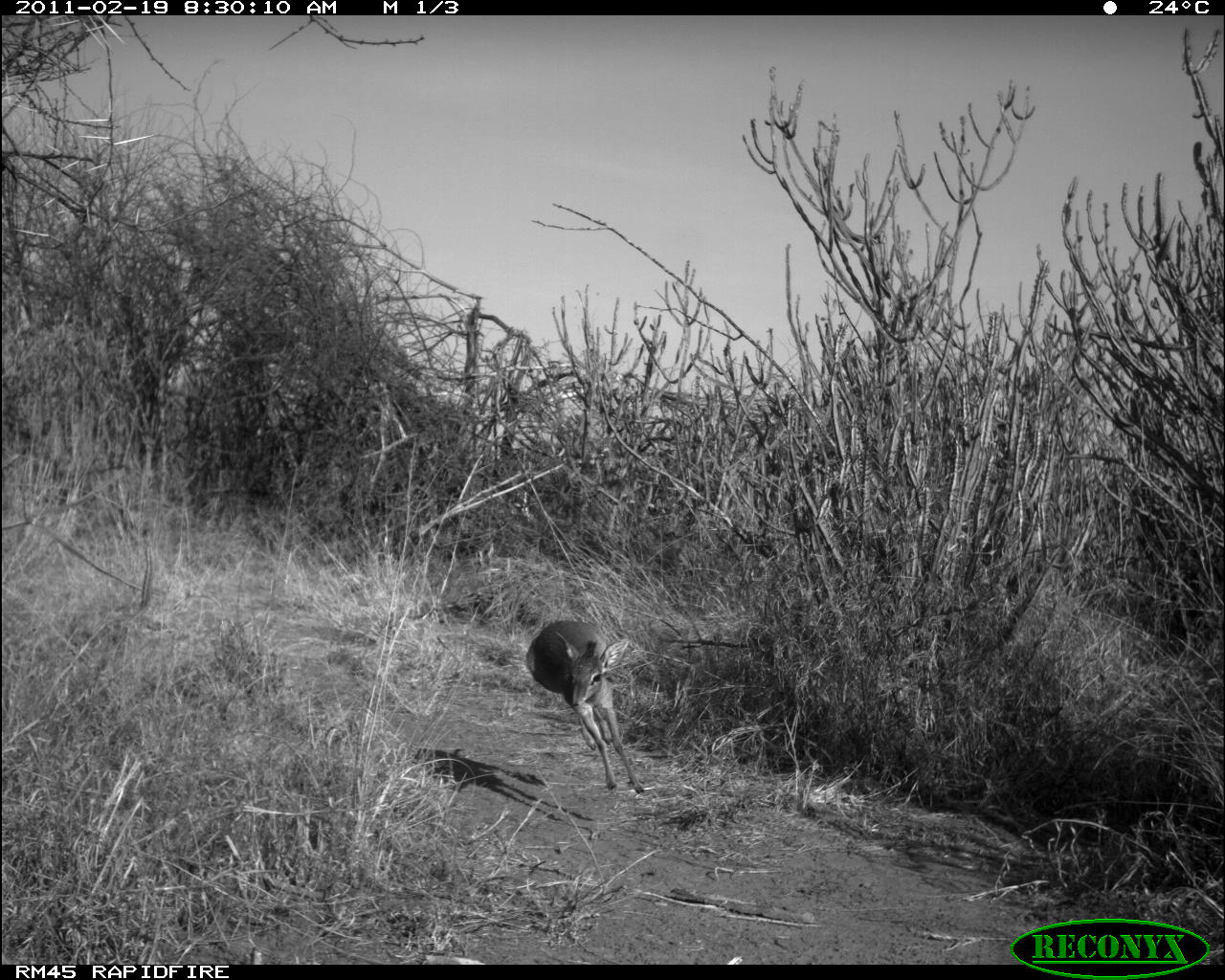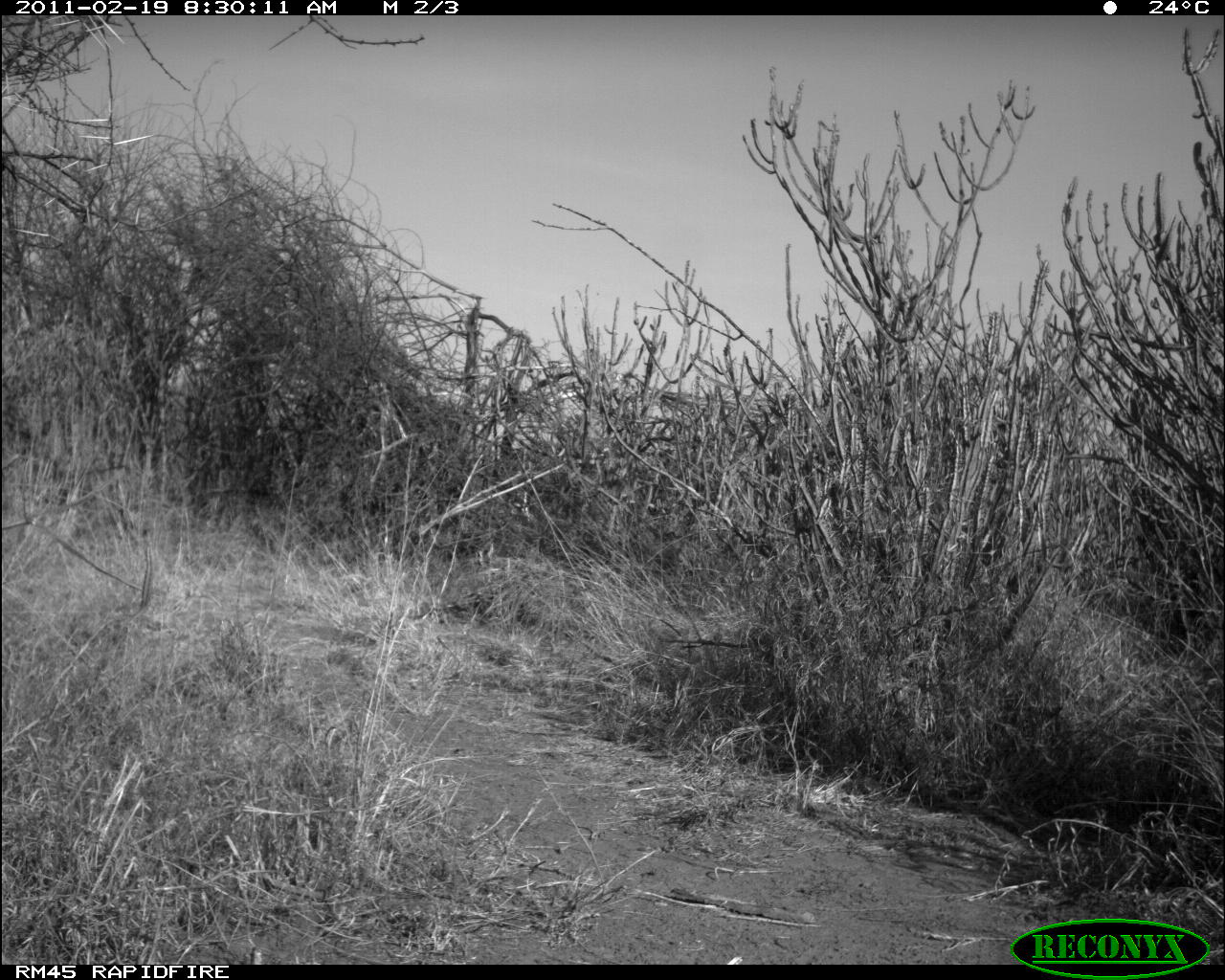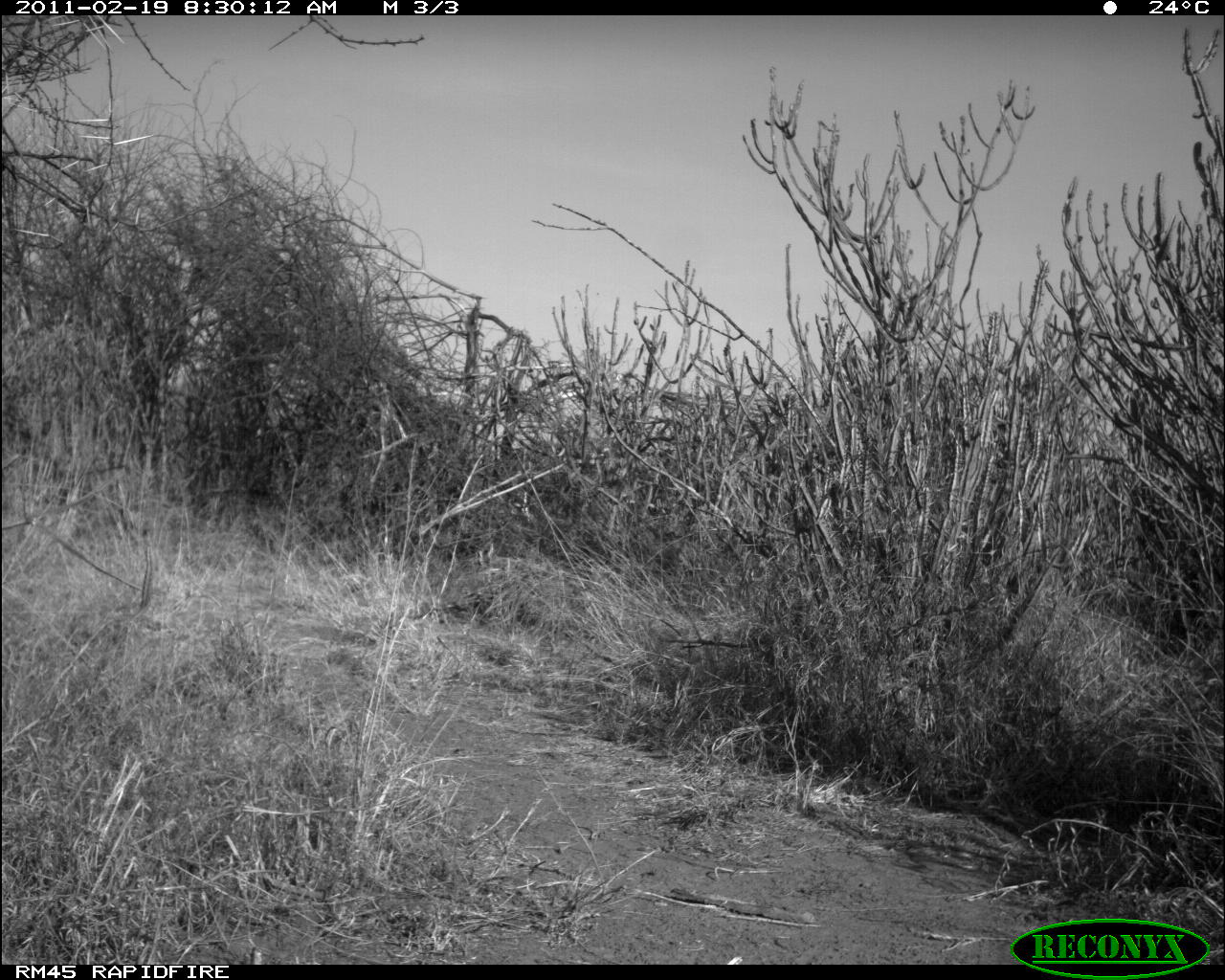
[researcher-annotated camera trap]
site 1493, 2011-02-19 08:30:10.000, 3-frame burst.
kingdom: Animalia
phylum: Chordata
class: Mammalia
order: Artiodactyla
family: Bovidae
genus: Madoqua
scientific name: Madoqua guentheri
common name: günther's dik-dik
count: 1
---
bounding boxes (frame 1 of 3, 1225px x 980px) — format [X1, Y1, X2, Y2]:
madoqua guentheri: [524, 618, 644, 795]